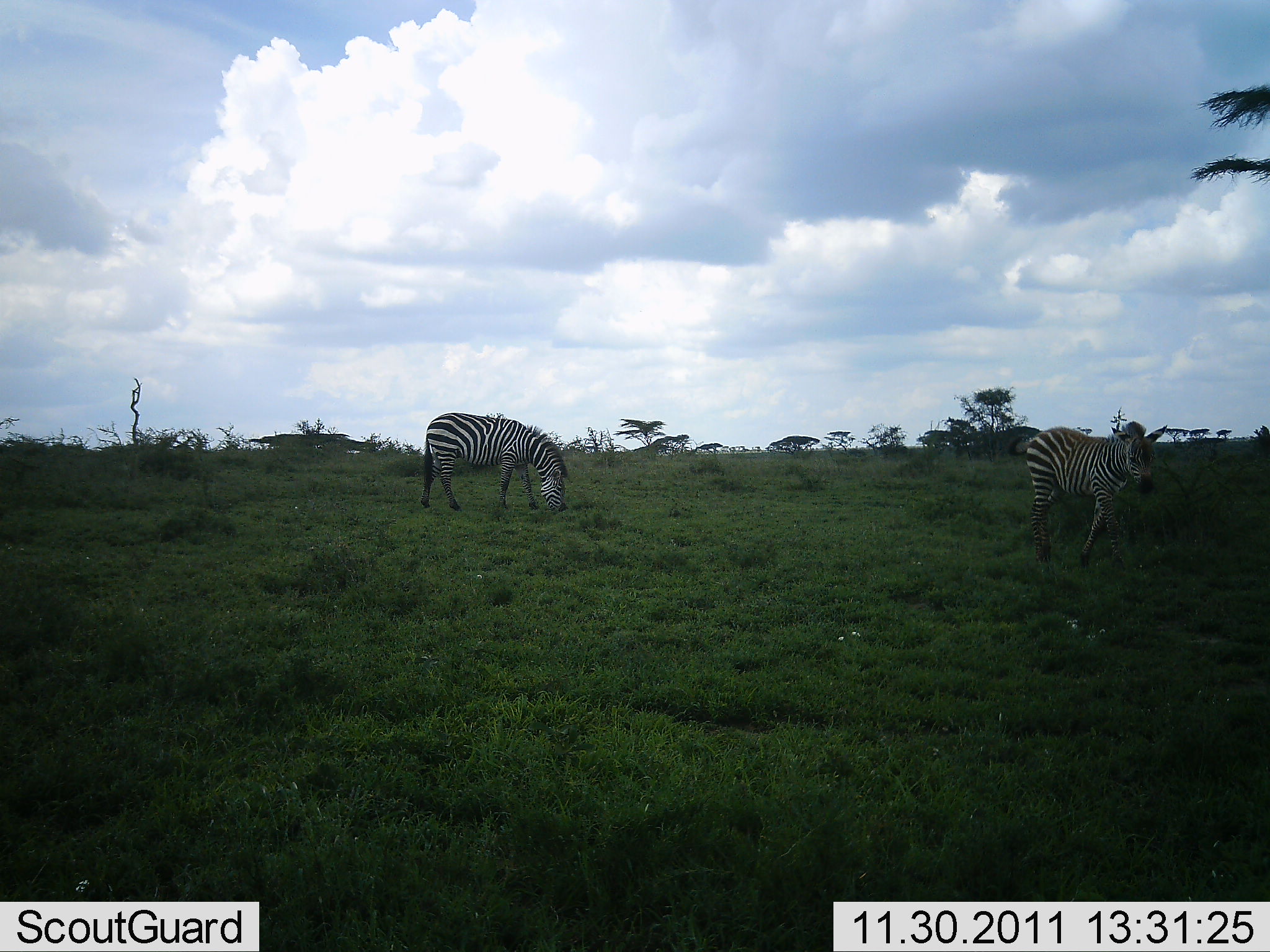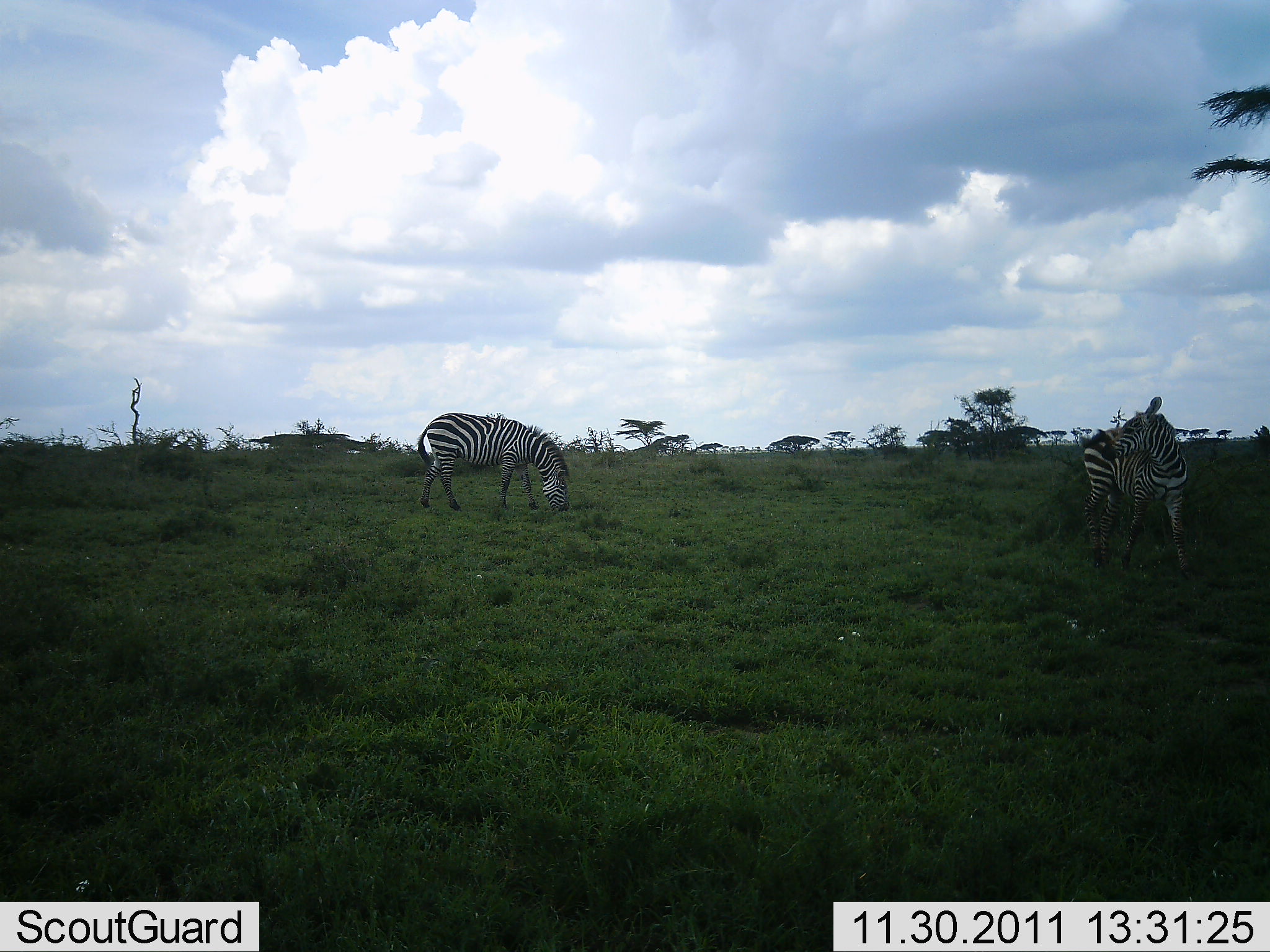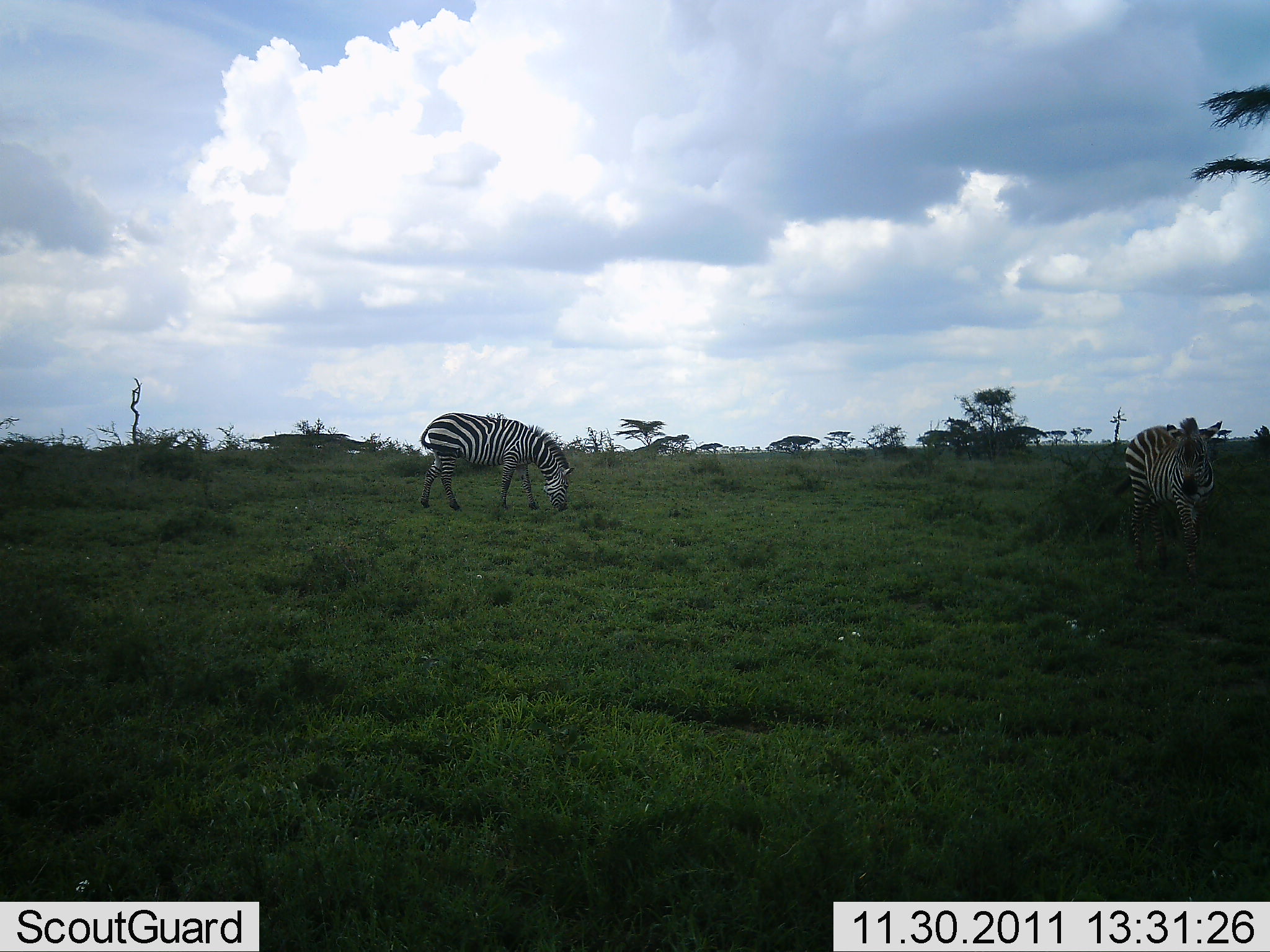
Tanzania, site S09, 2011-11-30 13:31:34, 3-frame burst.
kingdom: Animalia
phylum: Chordata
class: Mammalia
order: Perissodactyla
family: Equidae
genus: Equus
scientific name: Equus quagga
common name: plains zebra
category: zebra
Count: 2.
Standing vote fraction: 54%.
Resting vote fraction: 0%.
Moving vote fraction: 46%.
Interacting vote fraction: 8%.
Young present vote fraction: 0%.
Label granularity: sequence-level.